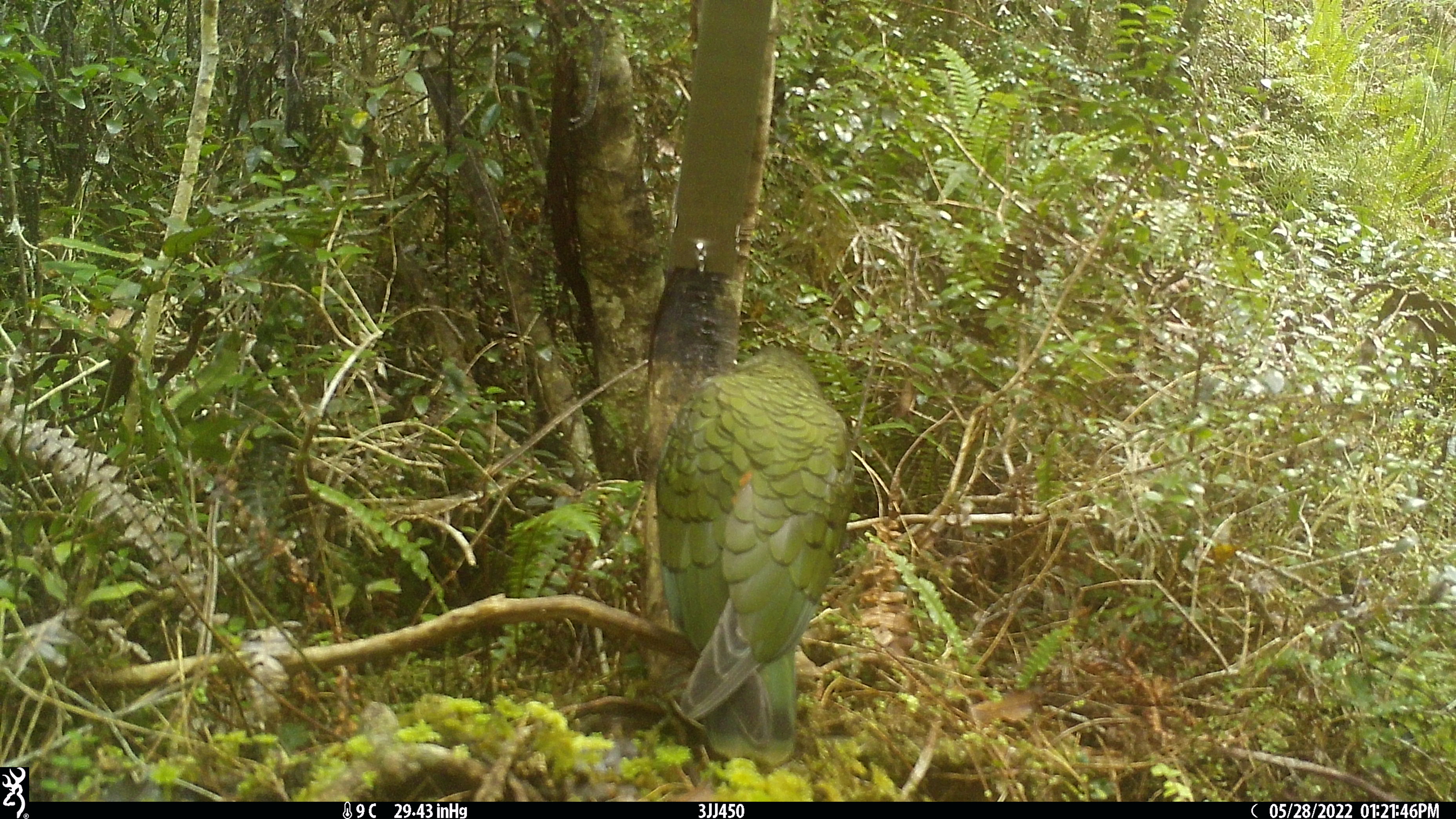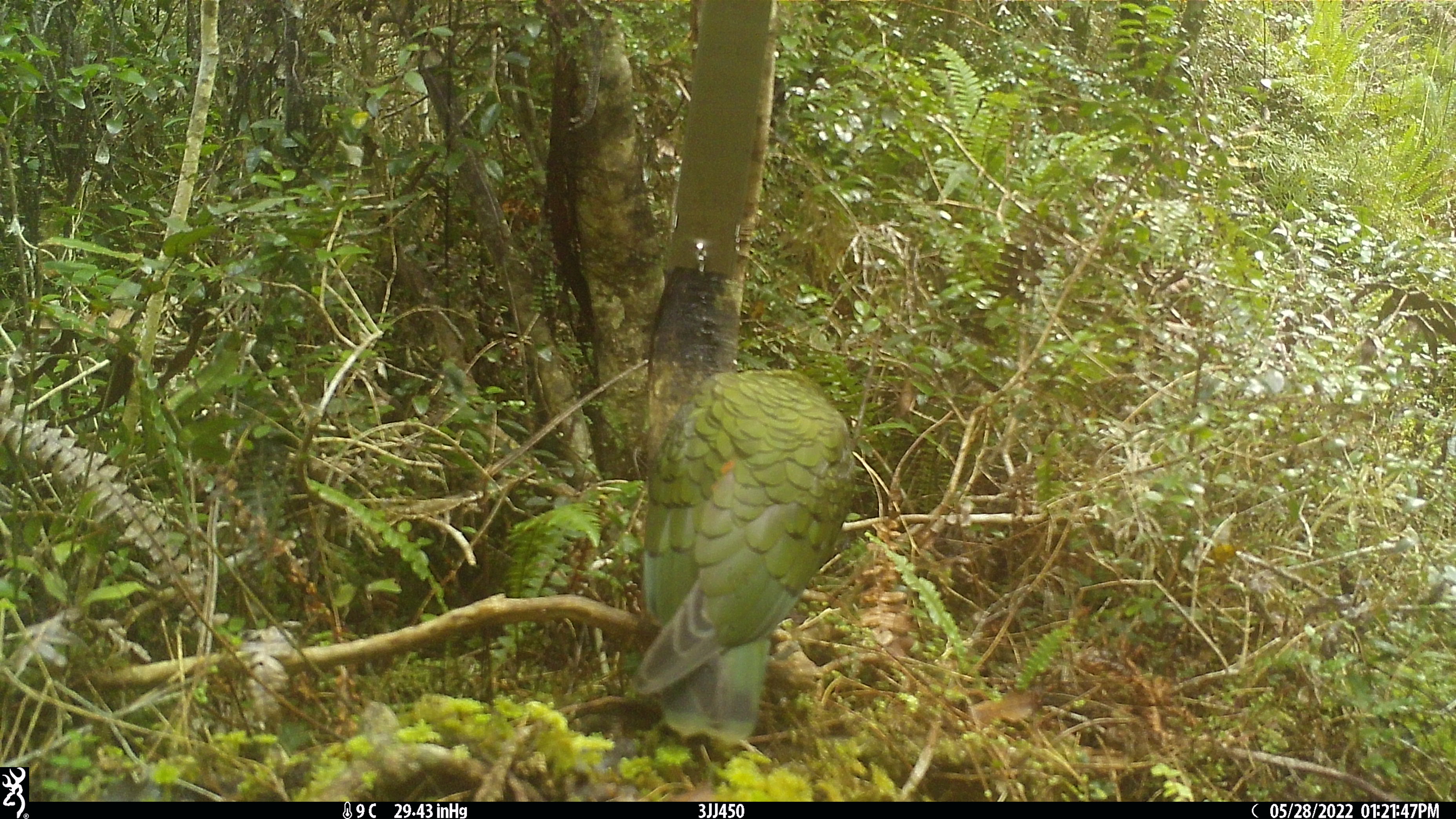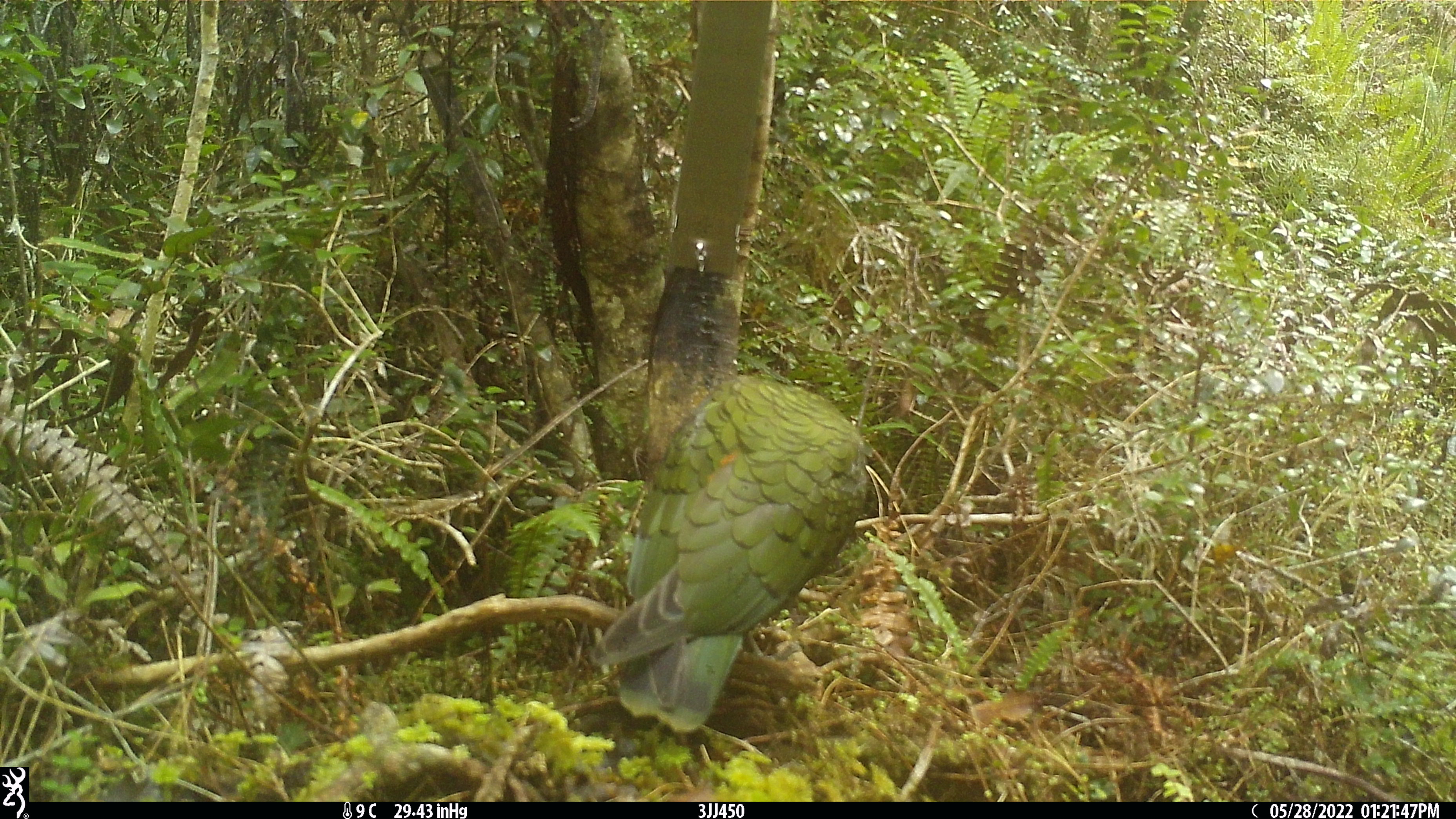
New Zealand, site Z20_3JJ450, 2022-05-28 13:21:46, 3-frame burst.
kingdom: Animalia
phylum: Chordata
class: Aves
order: Psittaciformes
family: Strigopidae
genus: Nestor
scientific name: Nestor notabilis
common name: kea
Kea (Nestor notabilis).